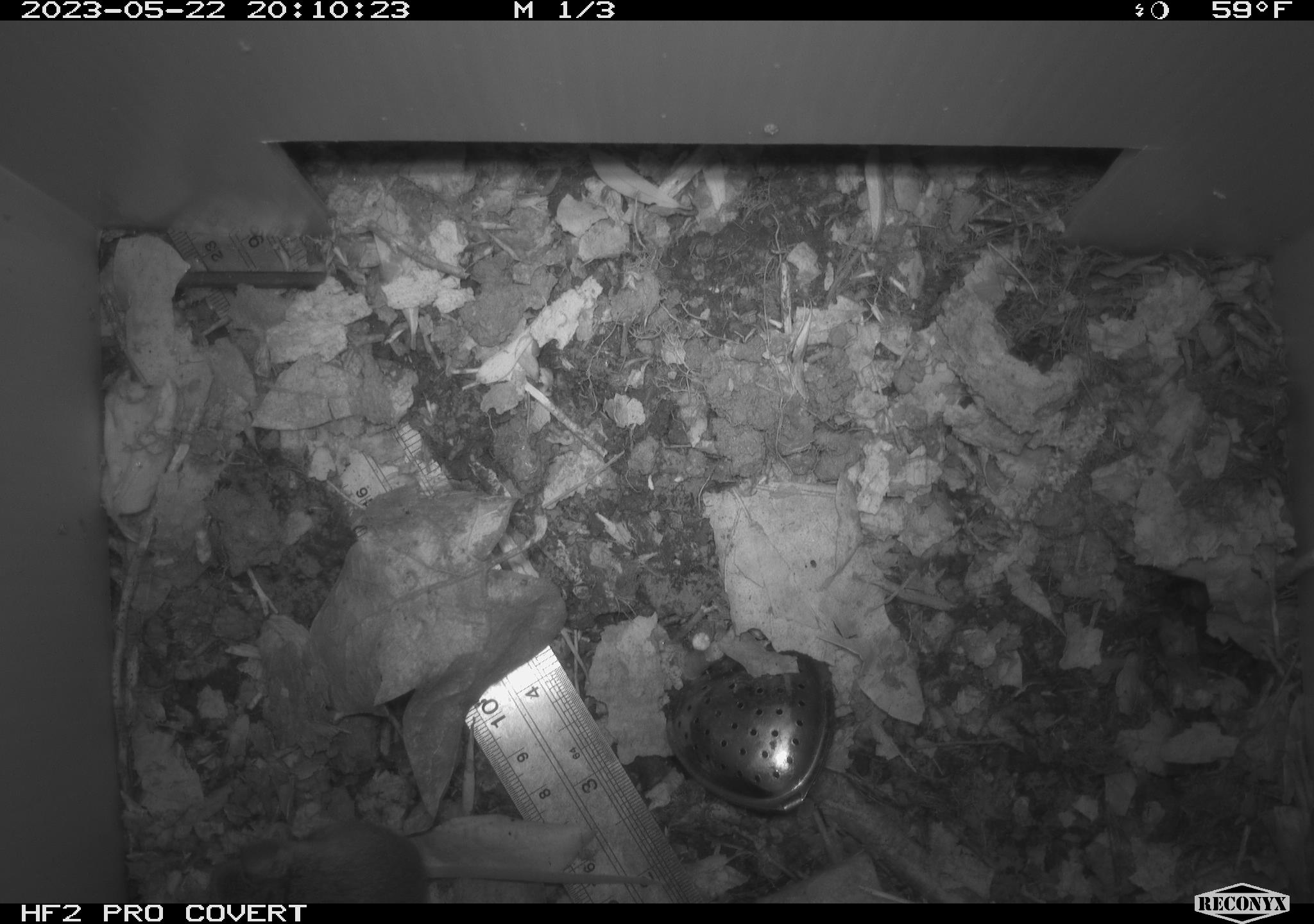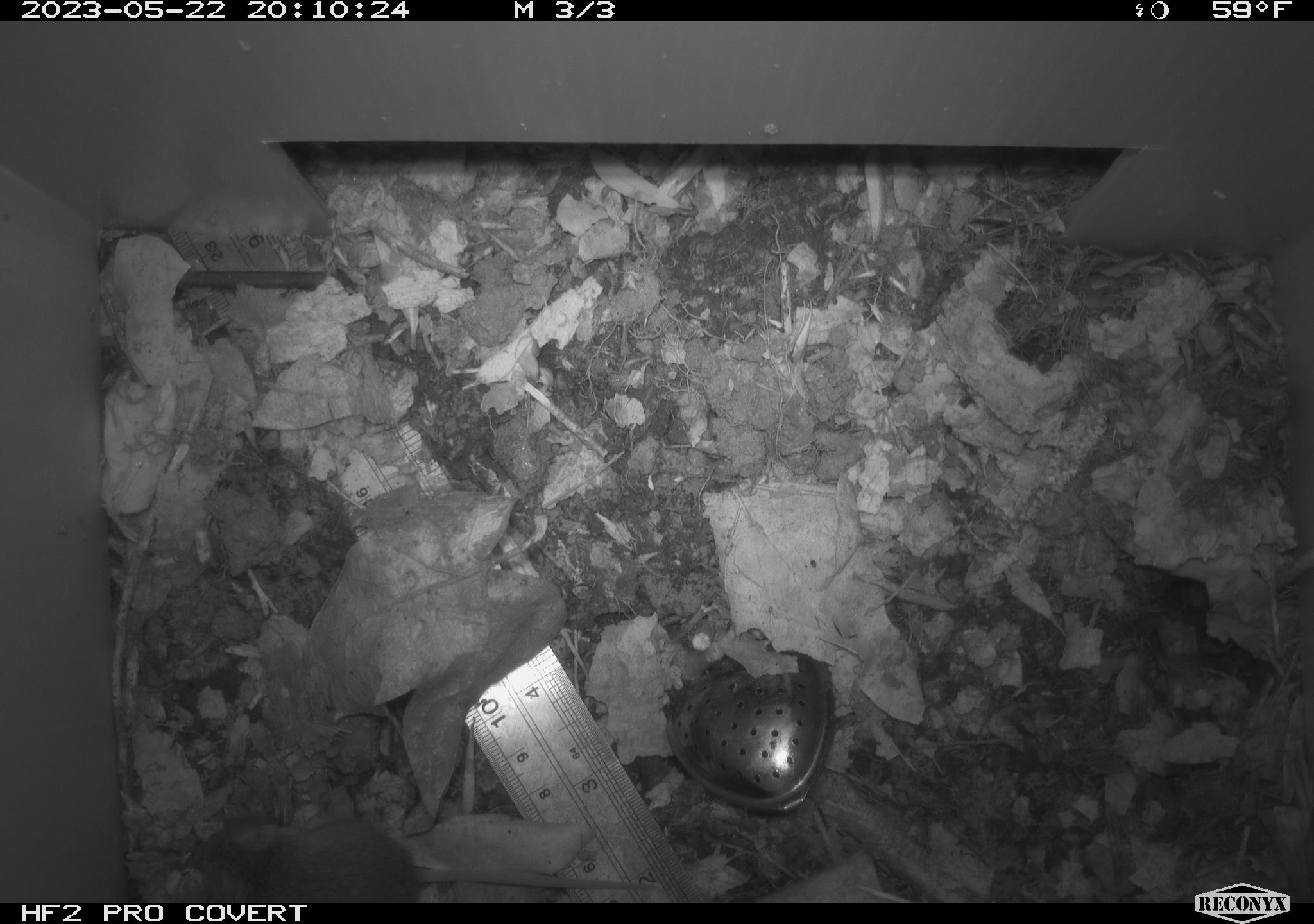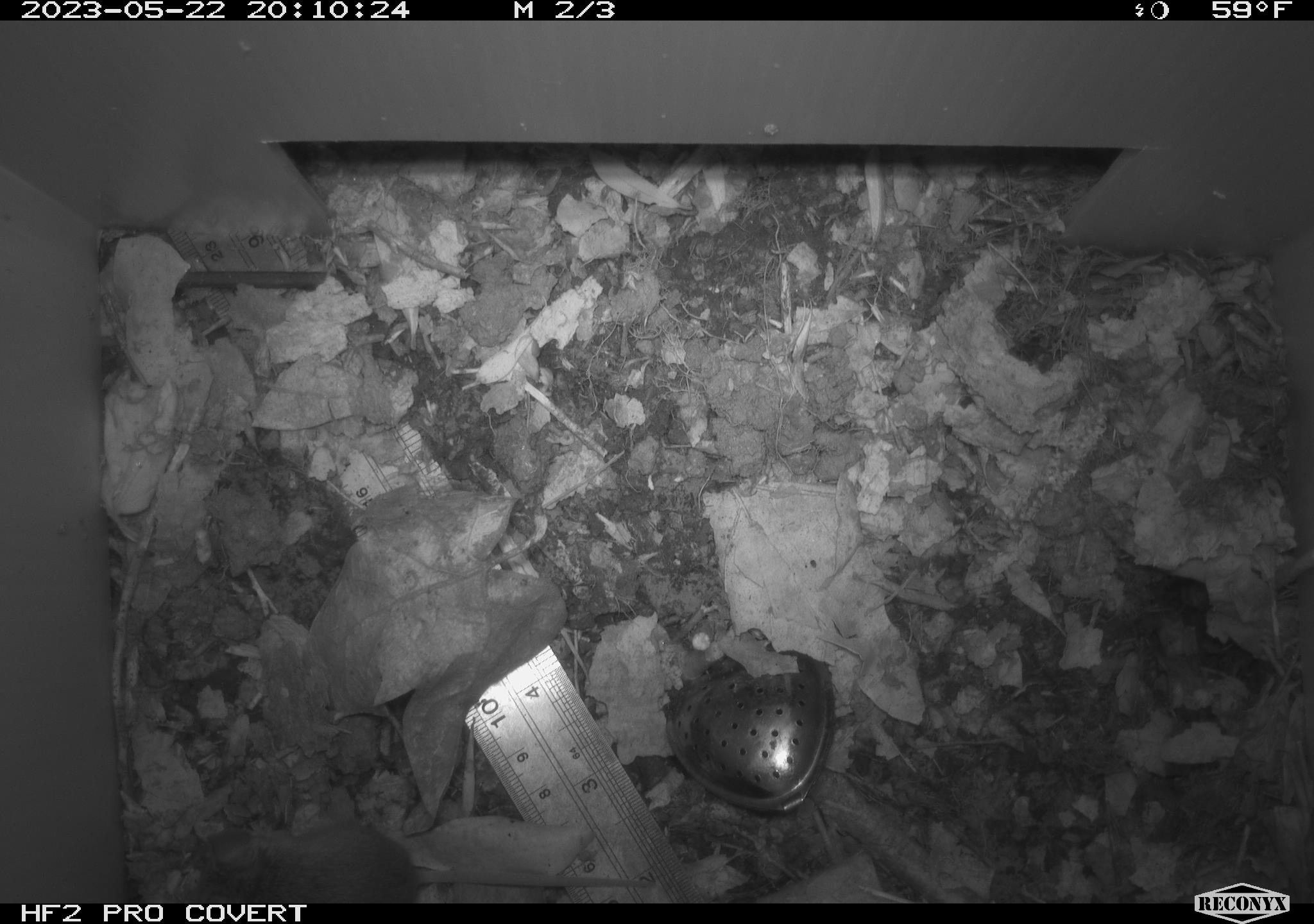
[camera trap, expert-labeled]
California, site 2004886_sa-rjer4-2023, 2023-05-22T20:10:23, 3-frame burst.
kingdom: Animalia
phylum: Chordata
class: Mammalia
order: Rodentia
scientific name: Rodentia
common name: mouse species